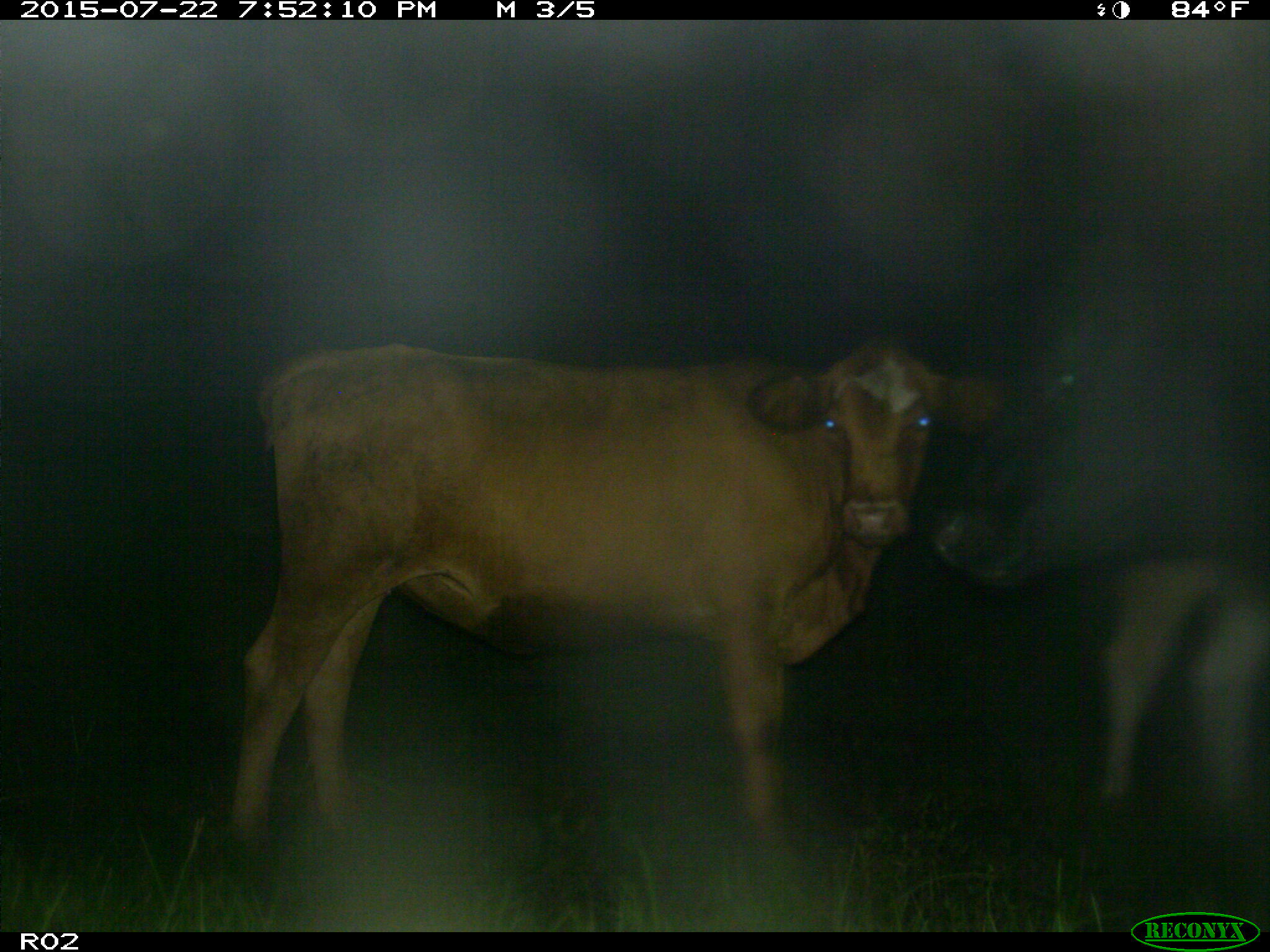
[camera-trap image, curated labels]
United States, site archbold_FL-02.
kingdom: Animalia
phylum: Chordata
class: Mammalia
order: Artiodactyla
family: Bovidae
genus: Bos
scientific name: Bos taurus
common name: domestic cow